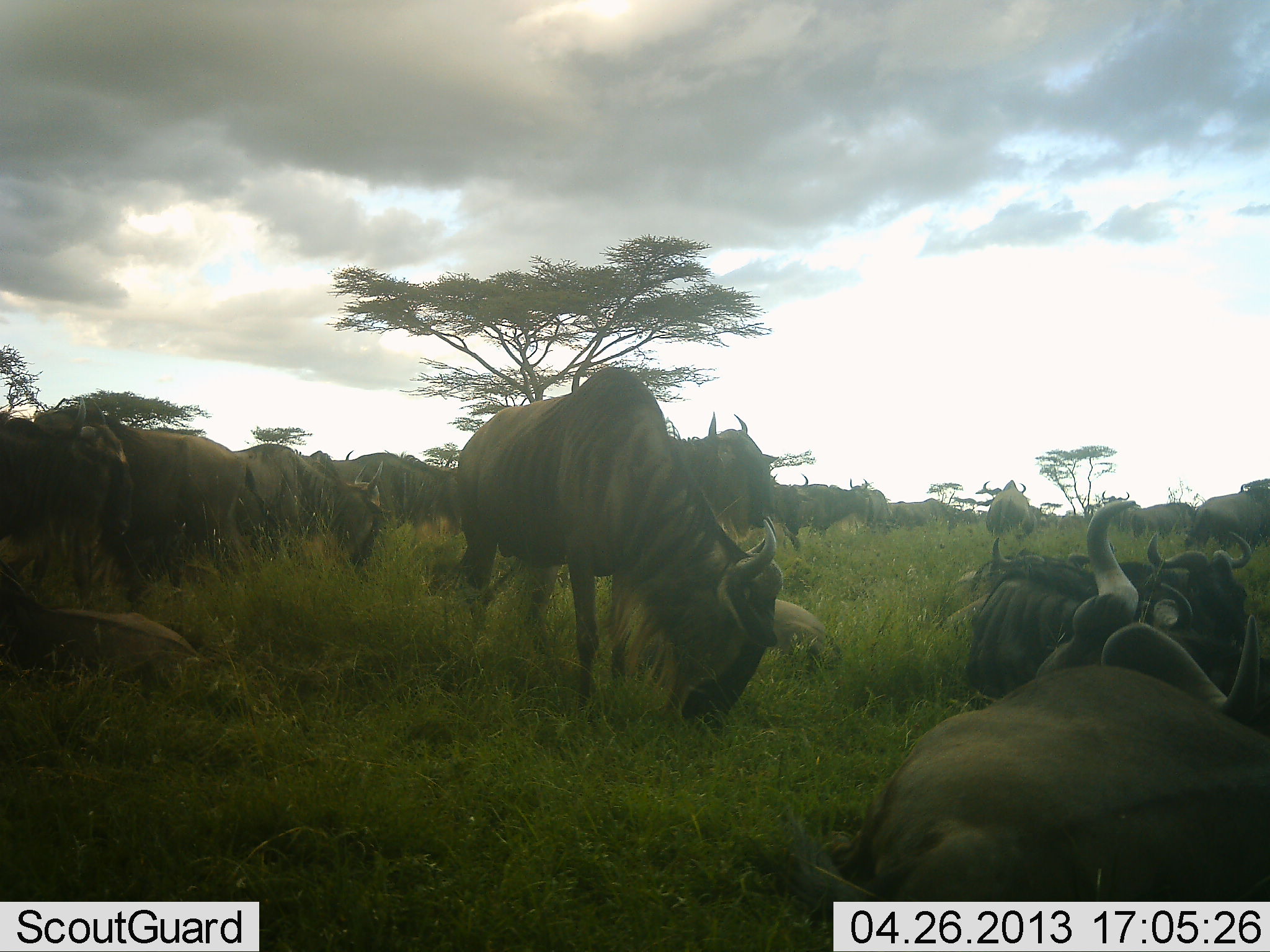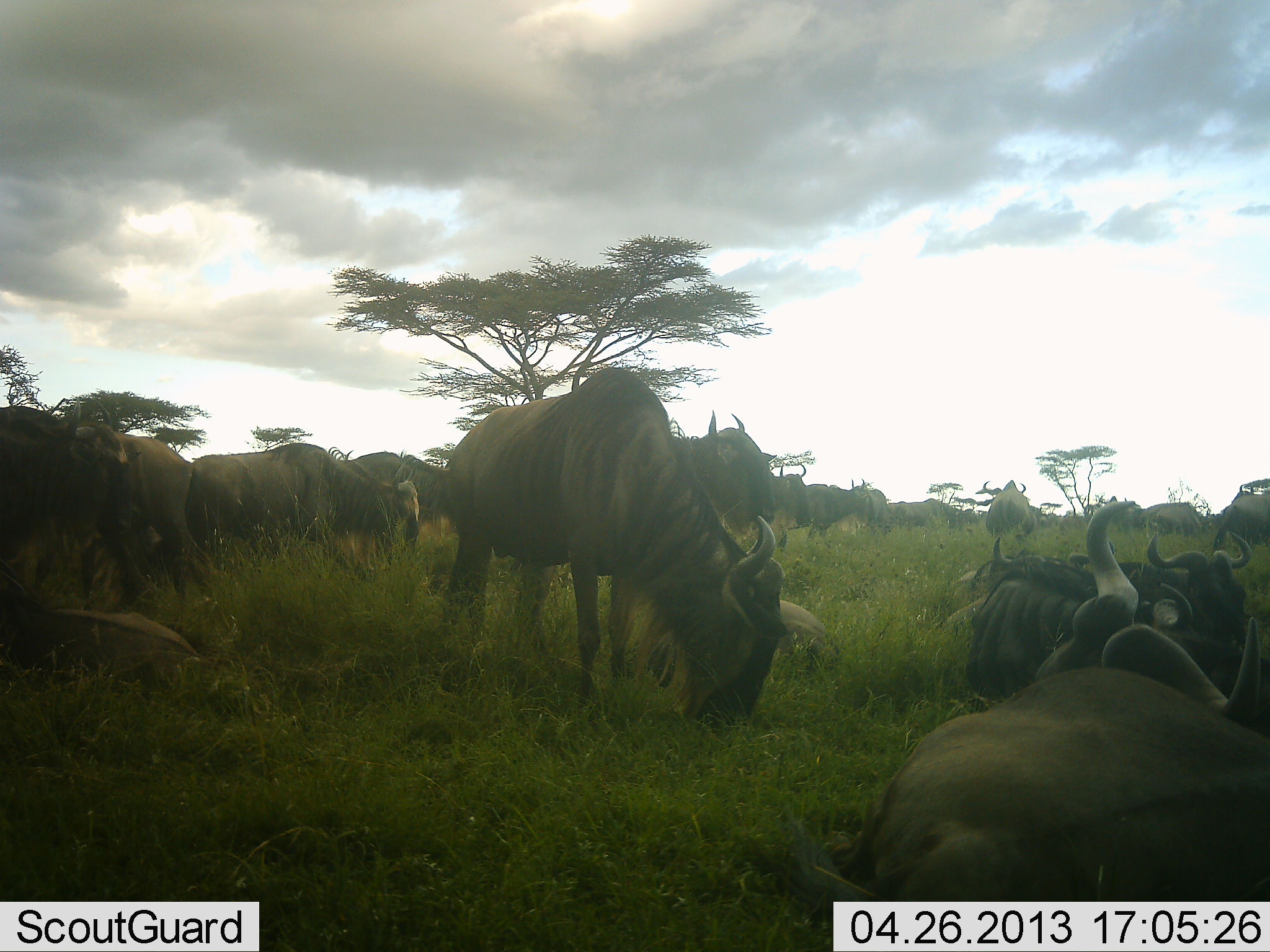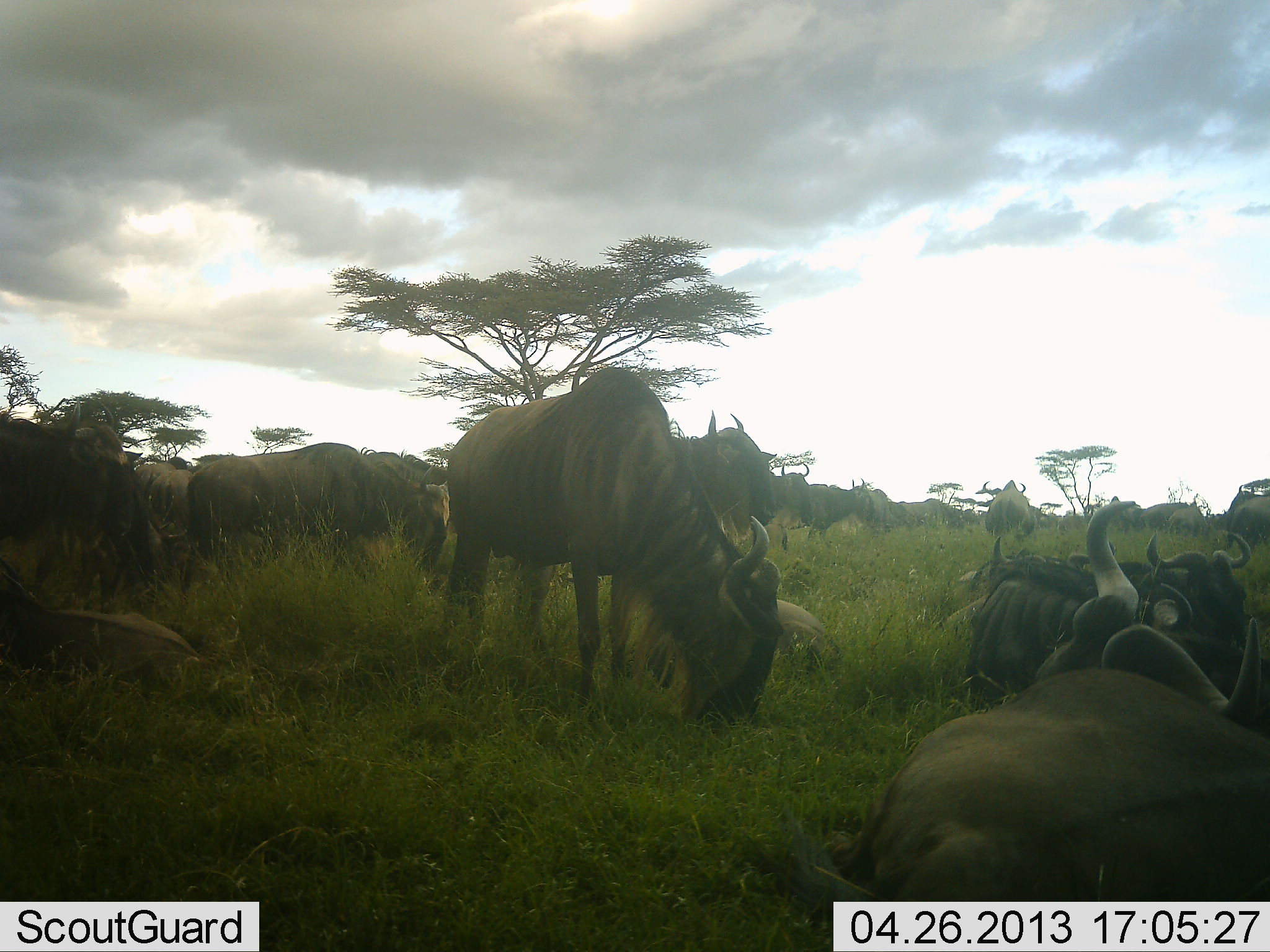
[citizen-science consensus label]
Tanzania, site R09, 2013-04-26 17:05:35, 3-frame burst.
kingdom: Animalia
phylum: Chordata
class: Mammalia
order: Artiodactyla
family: Bovidae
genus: Connochaetes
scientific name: Connochaetes taurinus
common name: blue wildebeest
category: wildebeest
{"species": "wildebeest (blue wildebeest) (Connochaetes taurinus)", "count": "11-50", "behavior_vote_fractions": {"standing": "70%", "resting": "60%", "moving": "10%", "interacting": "30%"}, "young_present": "0%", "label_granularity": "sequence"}